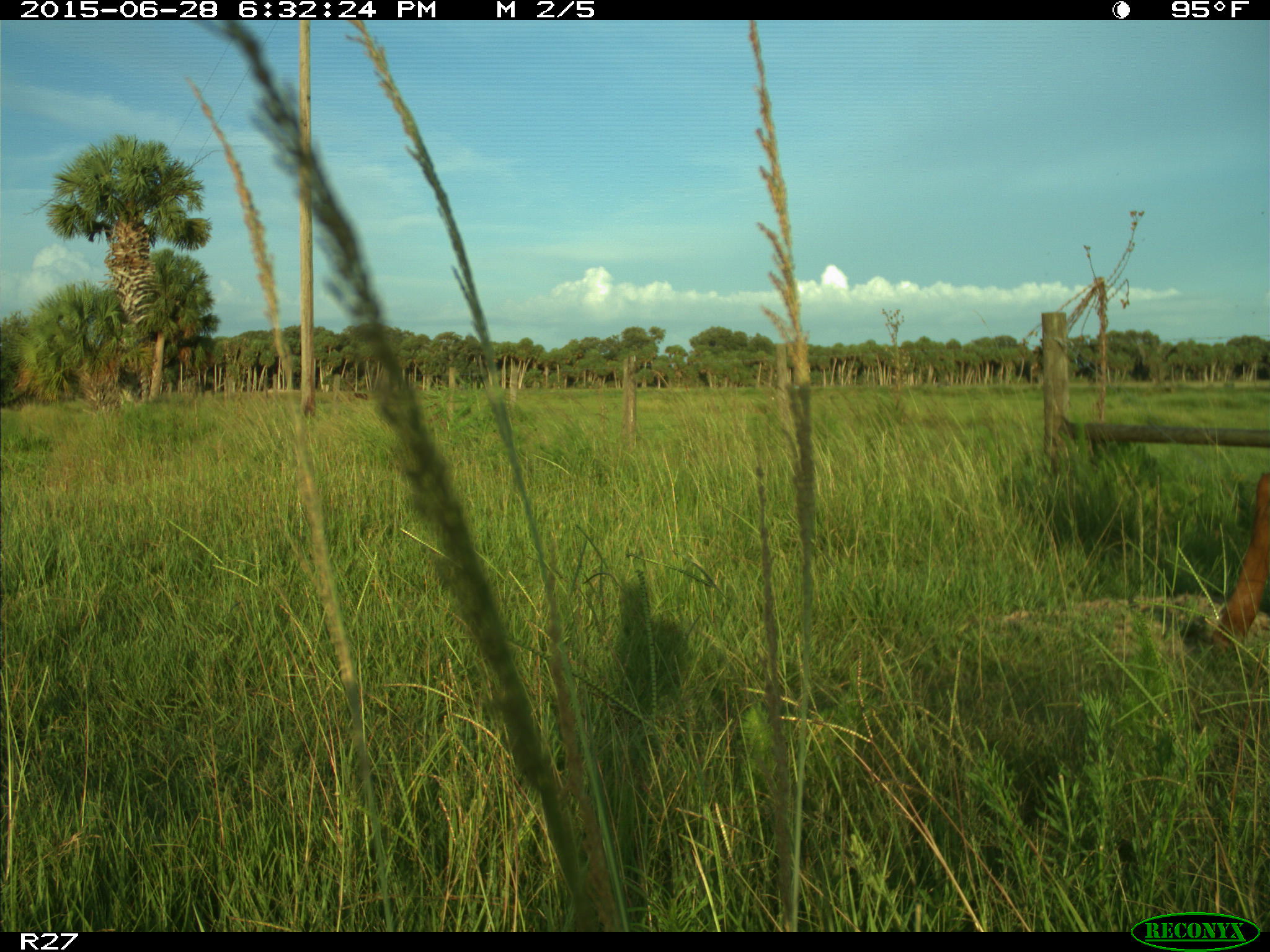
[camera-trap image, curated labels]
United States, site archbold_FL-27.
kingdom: Animalia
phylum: Chordata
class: Mammalia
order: Artiodactyla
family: Bovidae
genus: Bos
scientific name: Bos taurus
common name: domestic cow